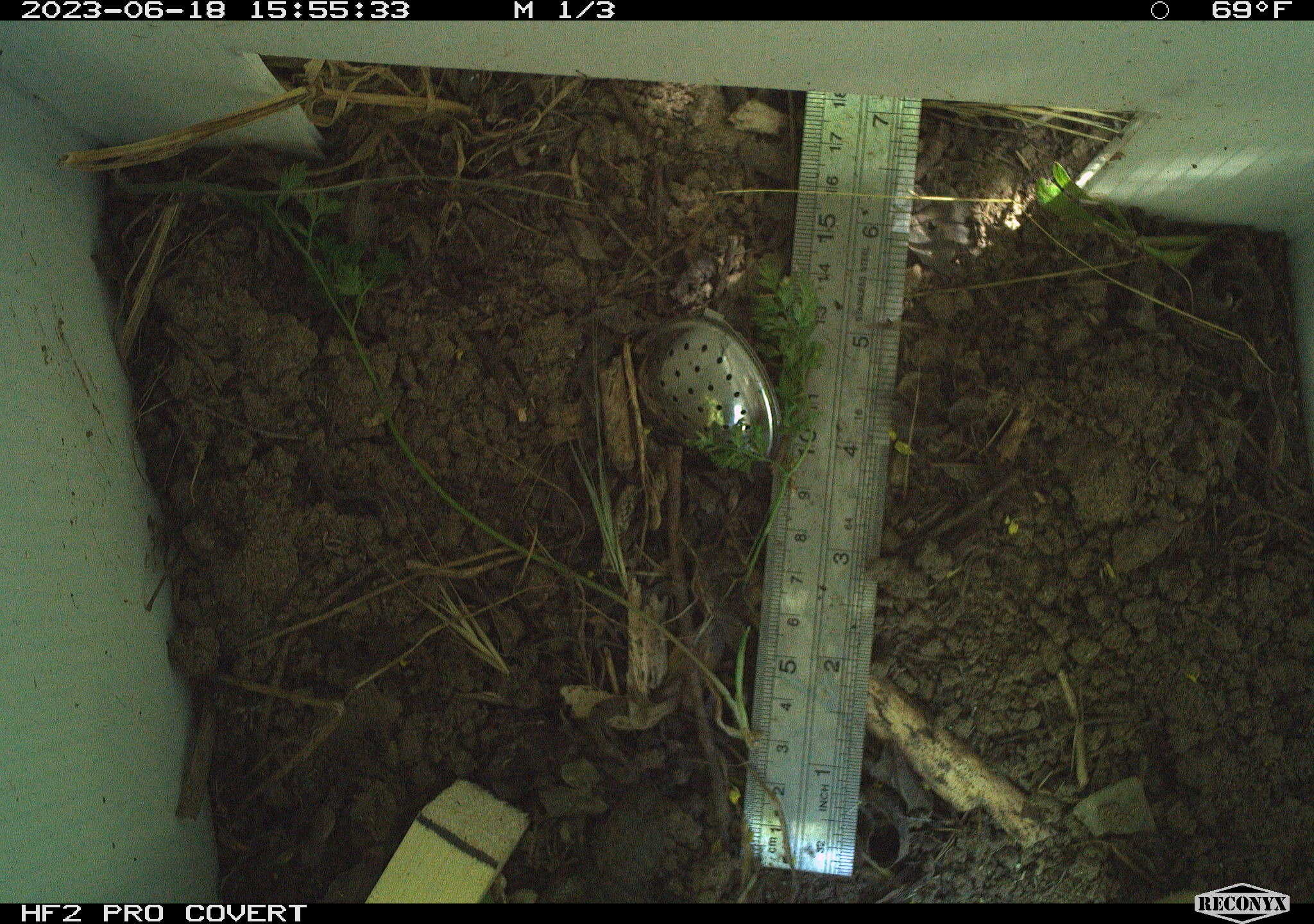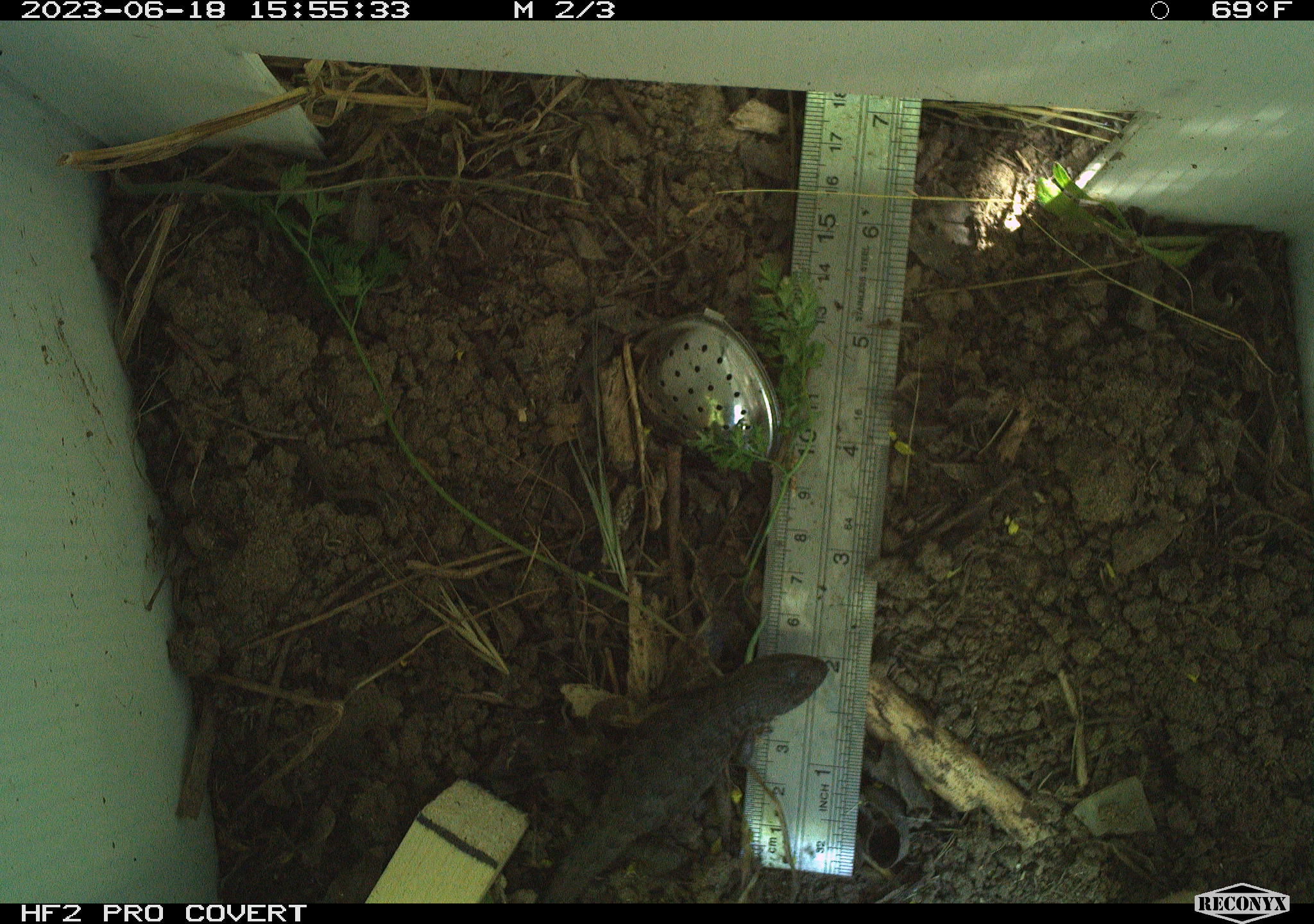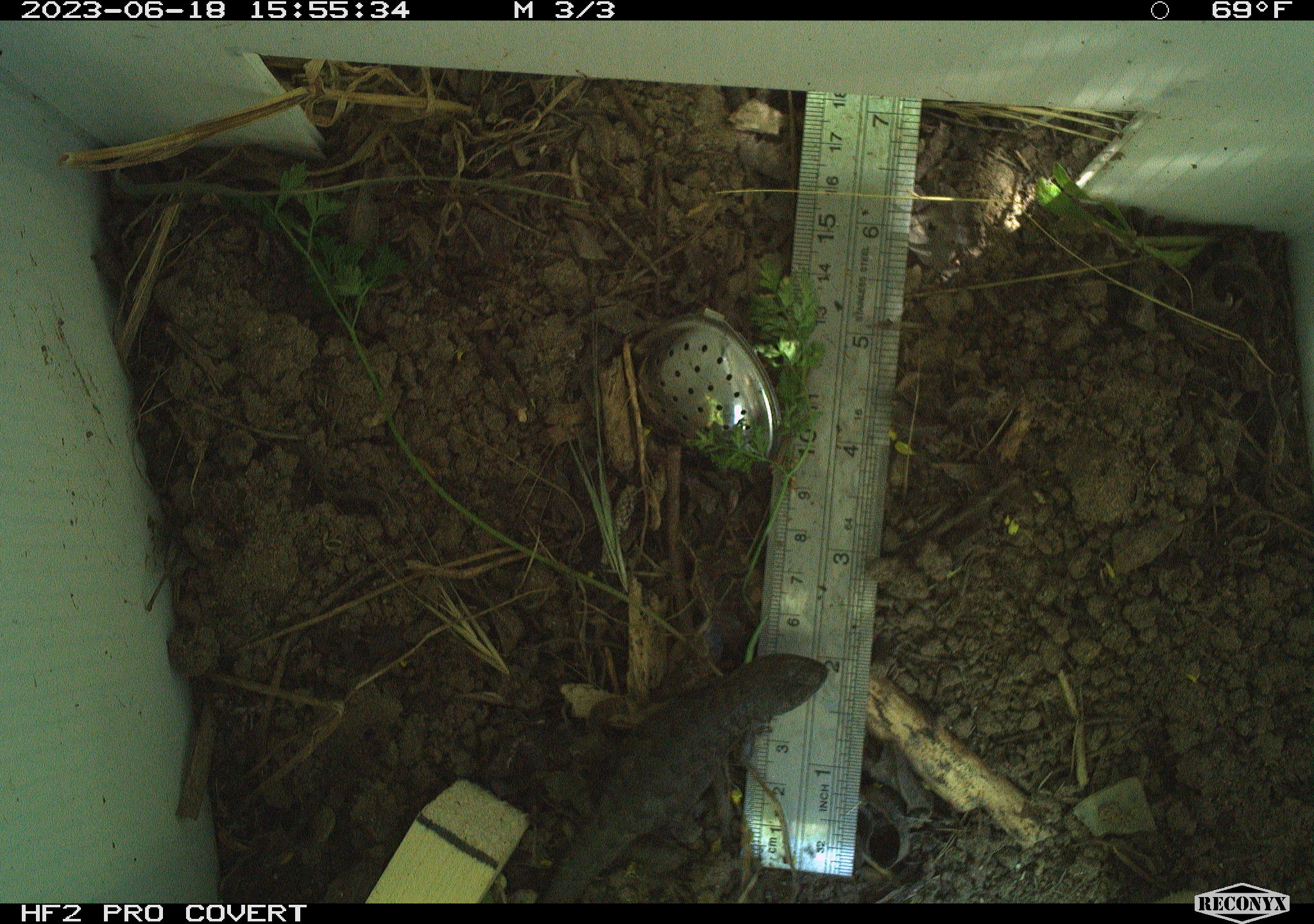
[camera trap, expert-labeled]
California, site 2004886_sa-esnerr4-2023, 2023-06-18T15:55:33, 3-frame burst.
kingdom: Animalia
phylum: Chordata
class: Reptilia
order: Squamata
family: Phrynosomatidae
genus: Sceloporus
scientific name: Sceloporus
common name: spiny lizards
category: sceloporus species